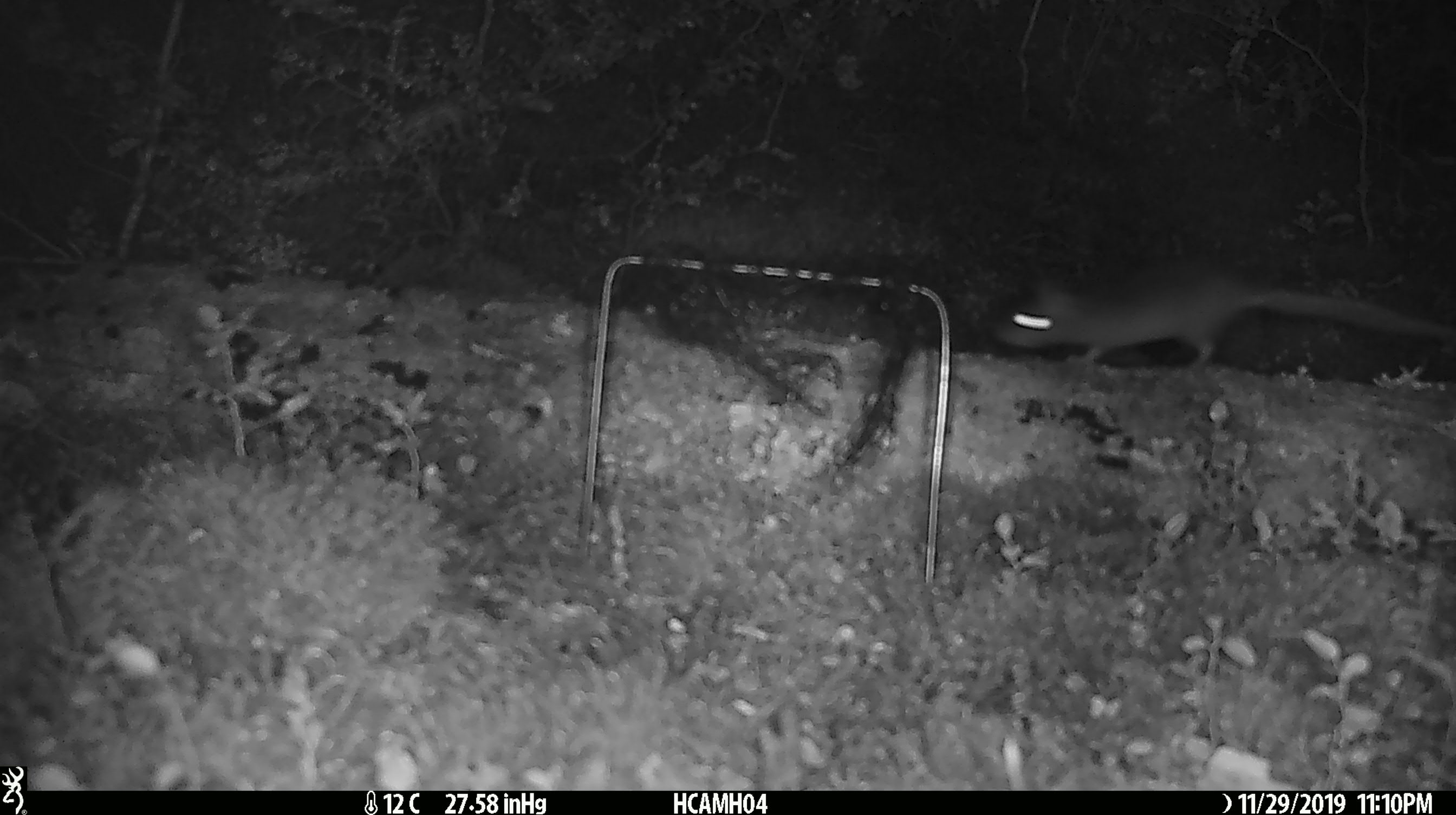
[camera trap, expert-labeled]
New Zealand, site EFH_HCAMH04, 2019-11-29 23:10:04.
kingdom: Animalia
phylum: Chordata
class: Mammalia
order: Rodentia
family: Muridae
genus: Rattus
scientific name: Rattus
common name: rat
Rat (Rattus).